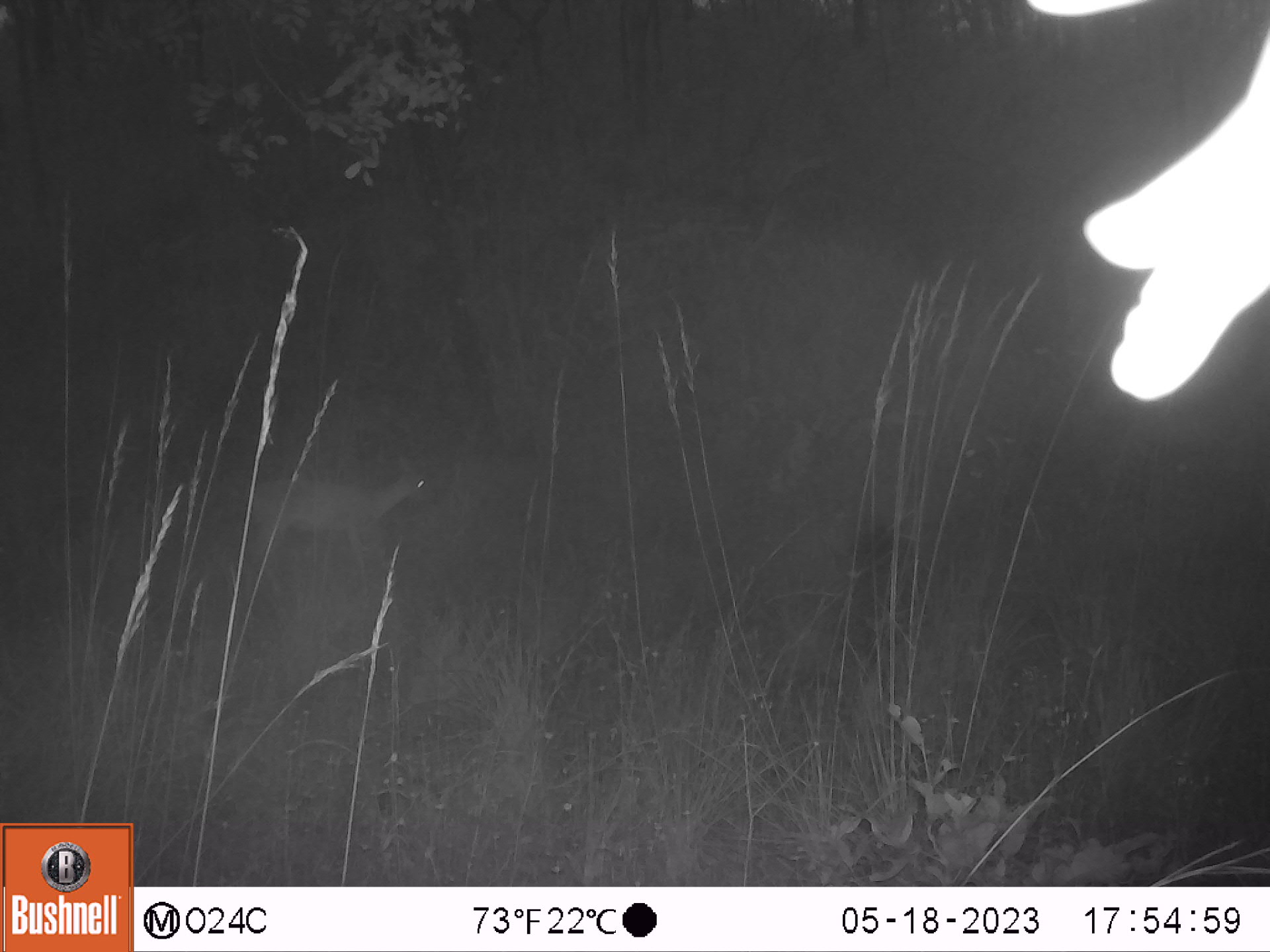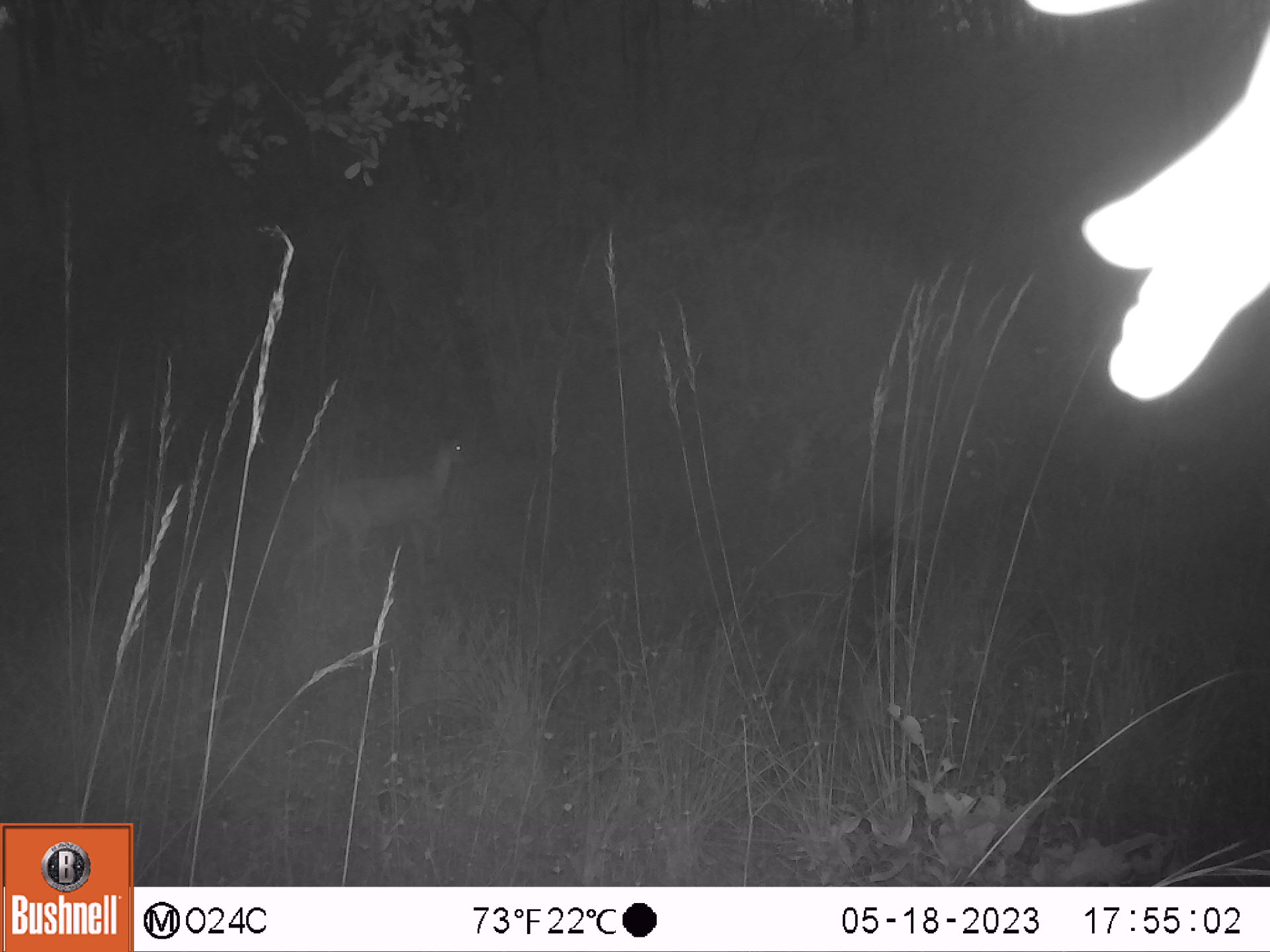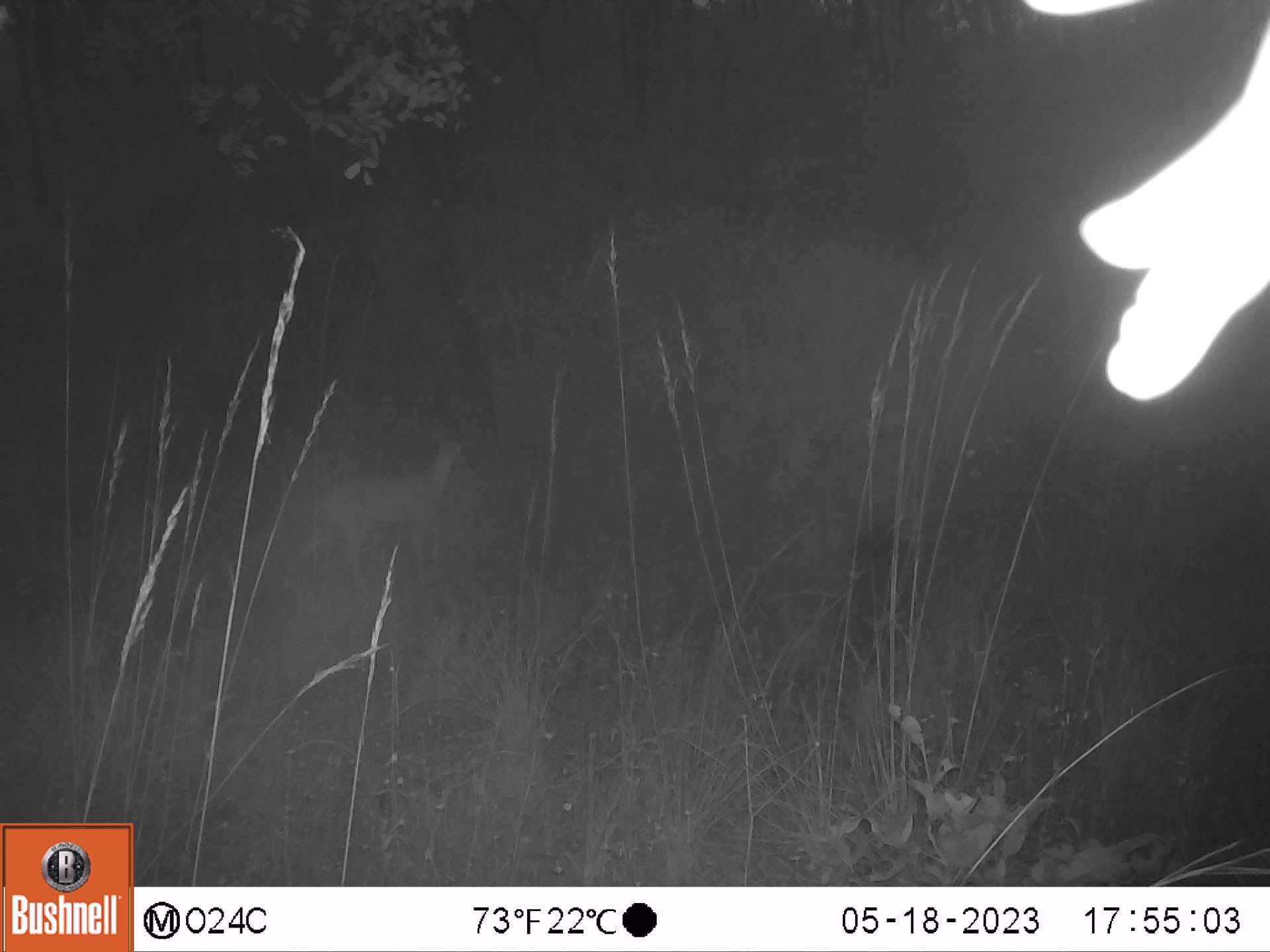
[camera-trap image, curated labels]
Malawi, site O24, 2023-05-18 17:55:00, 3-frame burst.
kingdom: Animalia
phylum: Chordata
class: Mammalia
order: Artiodactyla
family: Bovidae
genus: Sylvicapra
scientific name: Sylvicapra grimmia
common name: common duiker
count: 1